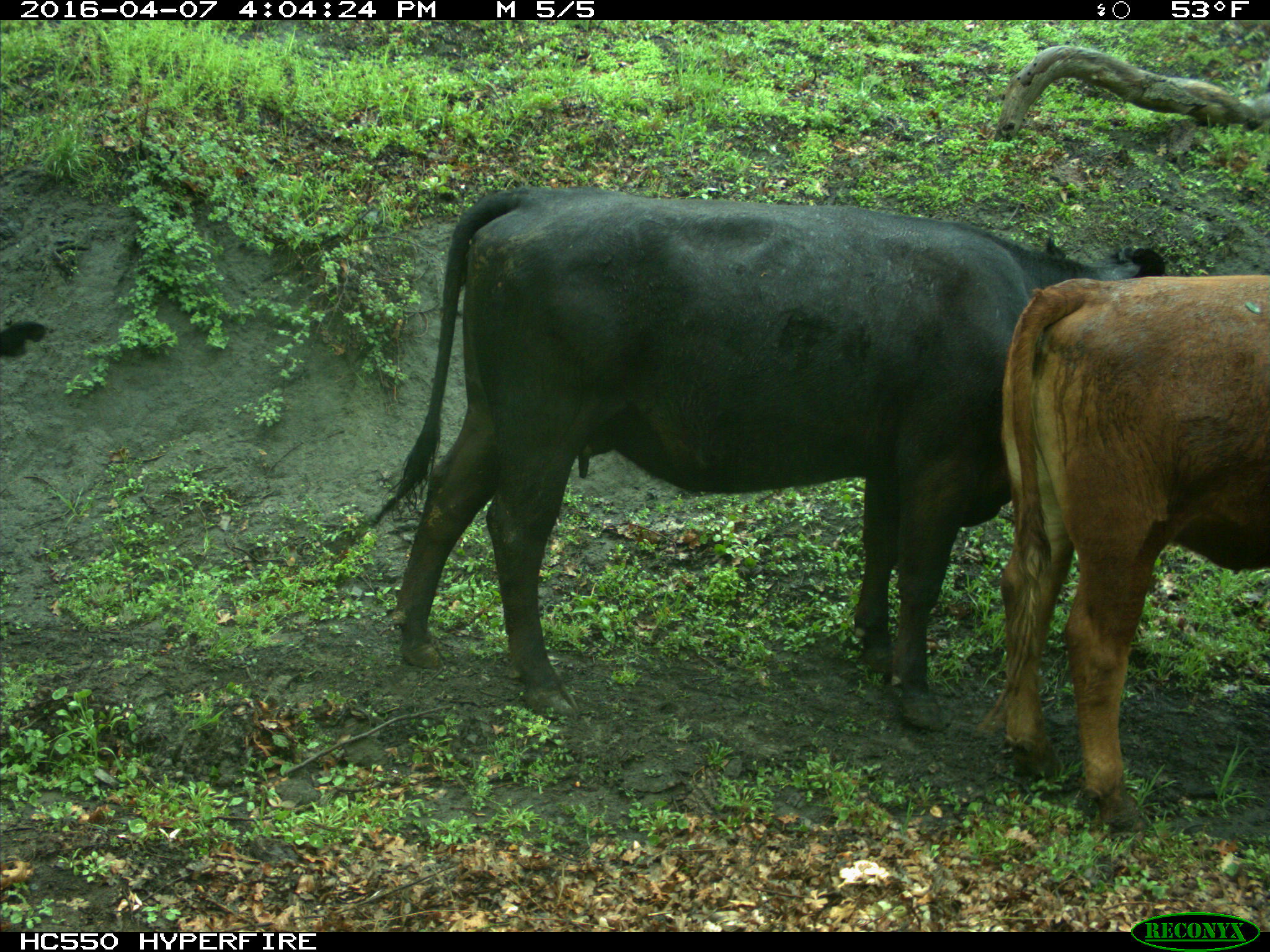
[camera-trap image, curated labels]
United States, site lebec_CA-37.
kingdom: Animalia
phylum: Chordata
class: Mammalia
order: Artiodactyla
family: Bovidae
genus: Bos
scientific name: Bos taurus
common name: domestic cow